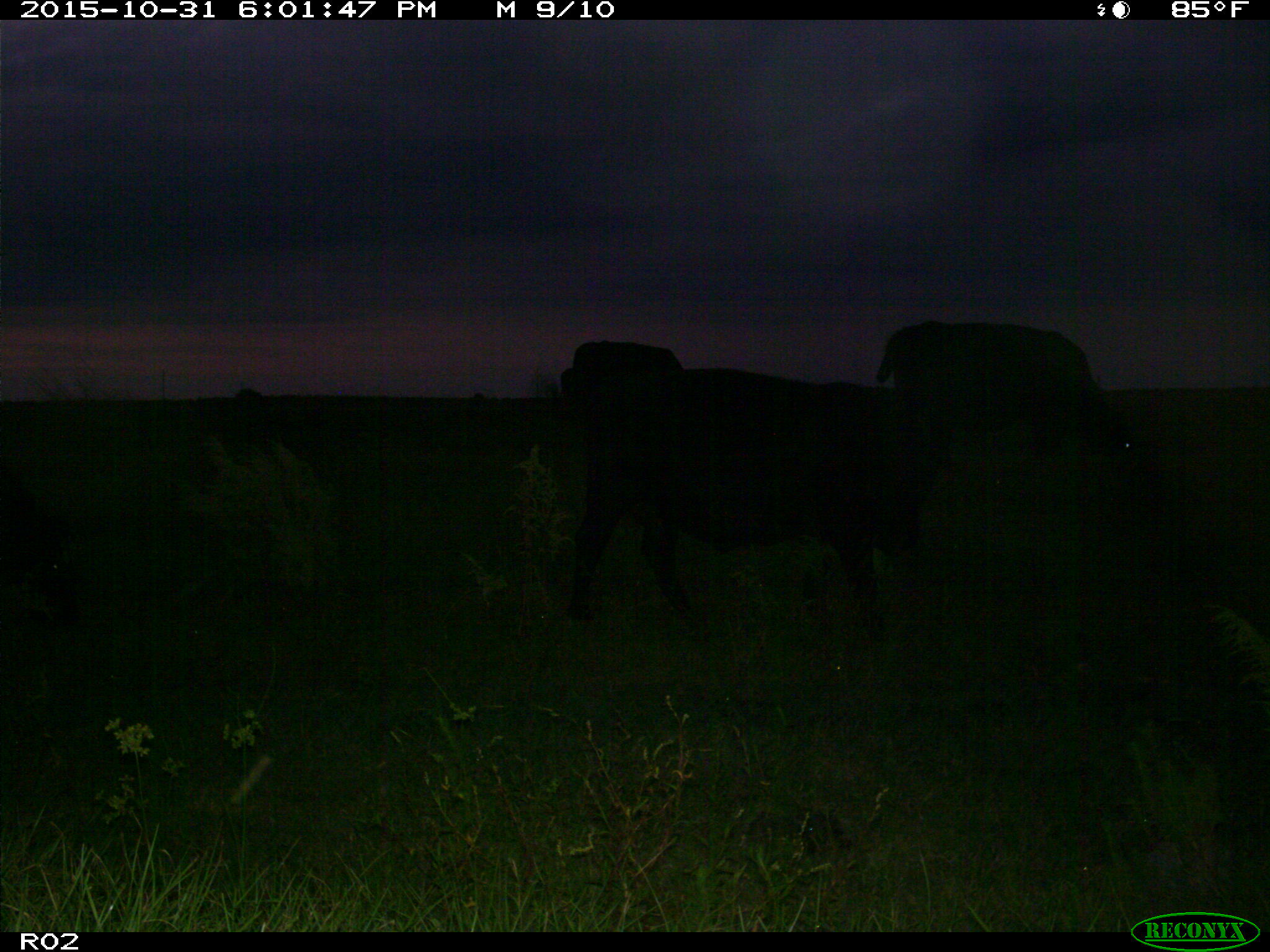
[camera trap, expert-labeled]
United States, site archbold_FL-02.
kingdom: Animalia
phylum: Chordata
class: Mammalia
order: Artiodactyla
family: Bovidae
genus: Bos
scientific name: Bos taurus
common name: domestic cow